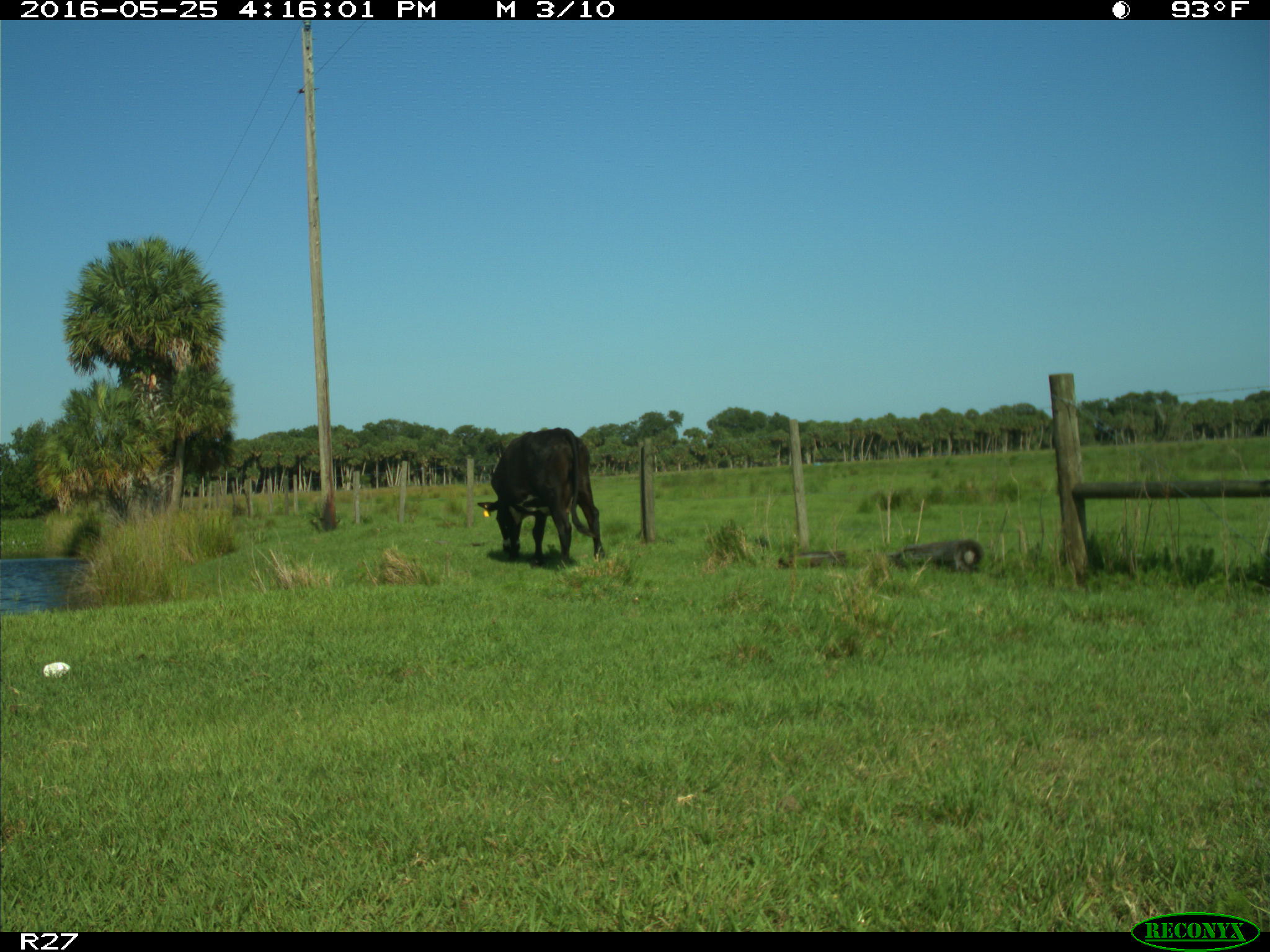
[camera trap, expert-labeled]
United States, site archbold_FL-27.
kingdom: Animalia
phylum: Chordata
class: Mammalia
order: Artiodactyla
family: Bovidae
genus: Bos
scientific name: Bos taurus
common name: domestic cow